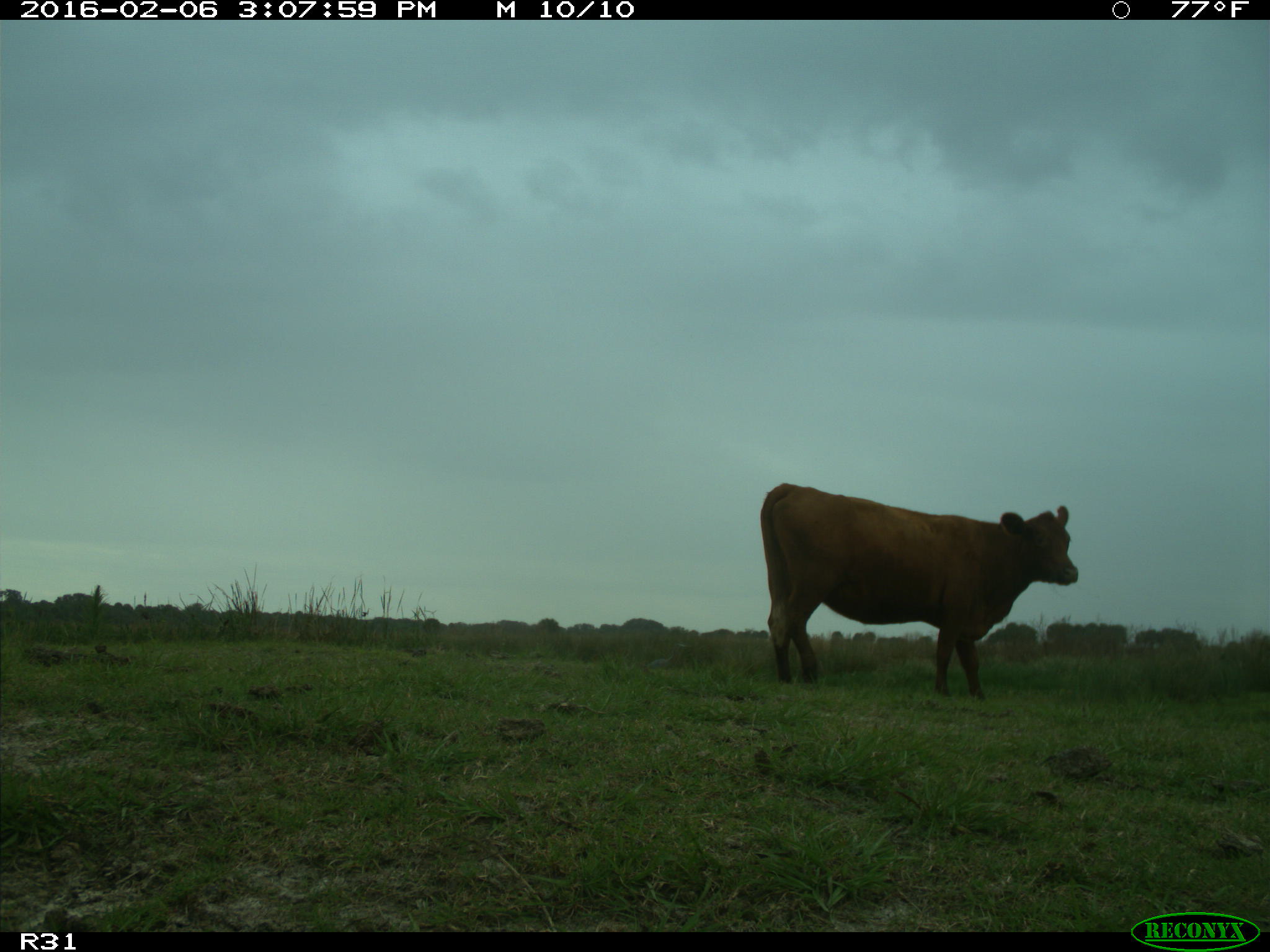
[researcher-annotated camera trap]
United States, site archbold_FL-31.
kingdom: Animalia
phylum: Chordata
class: Mammalia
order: Artiodactyla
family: Bovidae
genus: Bos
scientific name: Bos taurus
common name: domestic cow